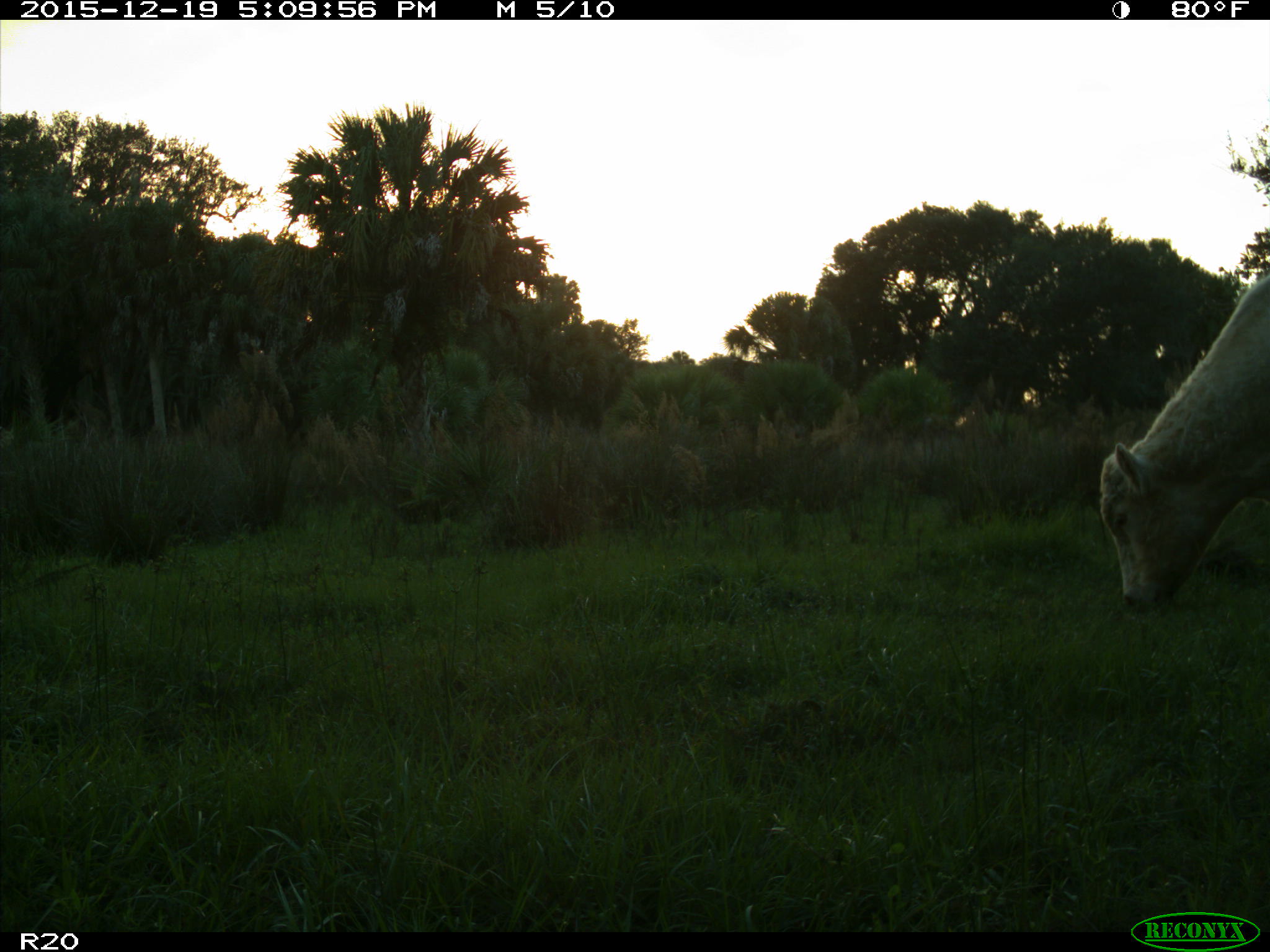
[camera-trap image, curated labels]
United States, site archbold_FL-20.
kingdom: Animalia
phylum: Chordata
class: Mammalia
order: Artiodactyla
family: Bovidae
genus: Bos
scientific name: Bos taurus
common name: domestic cow